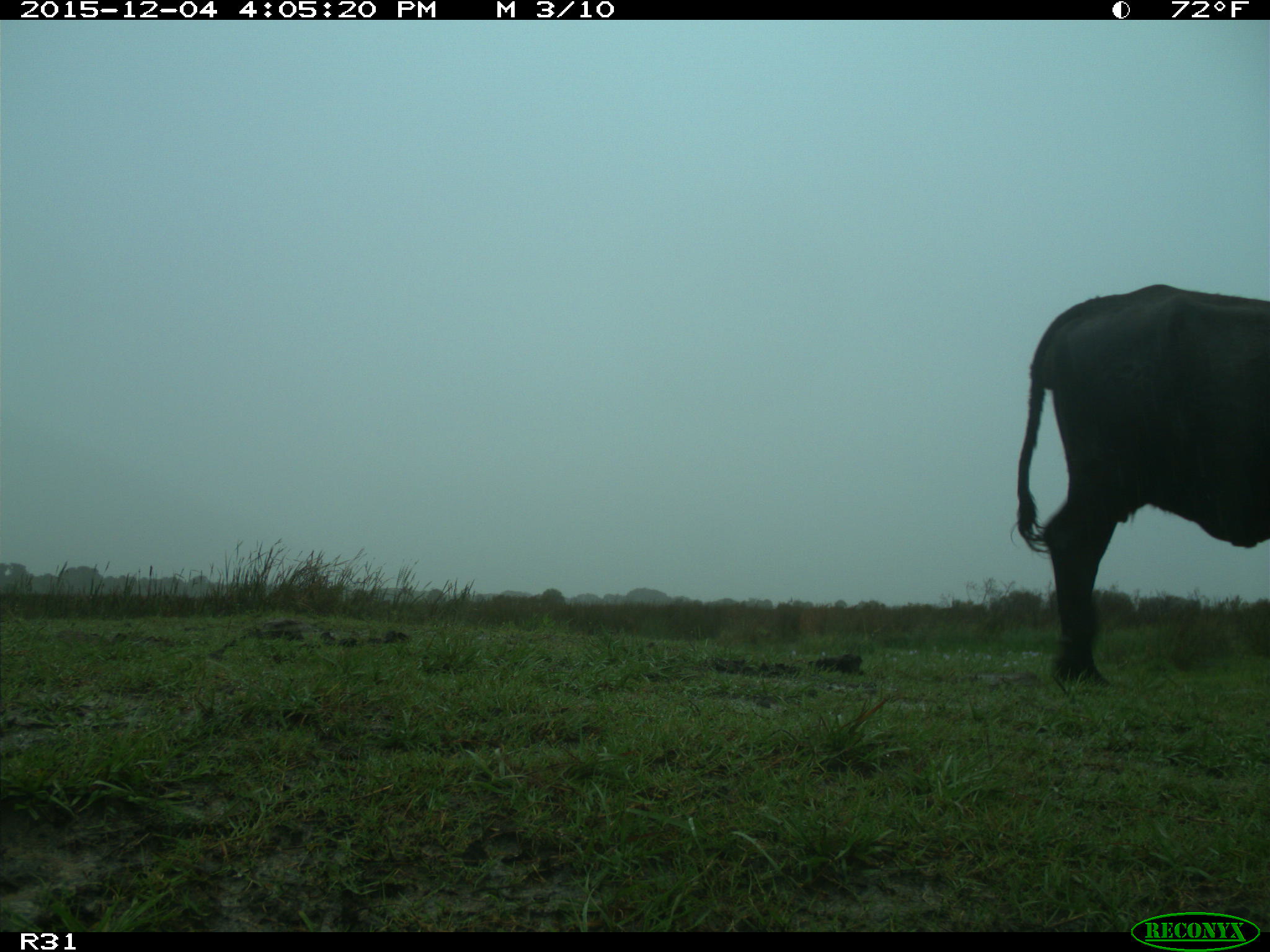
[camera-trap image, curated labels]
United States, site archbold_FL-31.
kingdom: Animalia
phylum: Chordata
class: Mammalia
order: Artiodactyla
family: Bovidae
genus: Bos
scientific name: Bos taurus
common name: domestic cow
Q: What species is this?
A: Bos taurus (domestic cow).